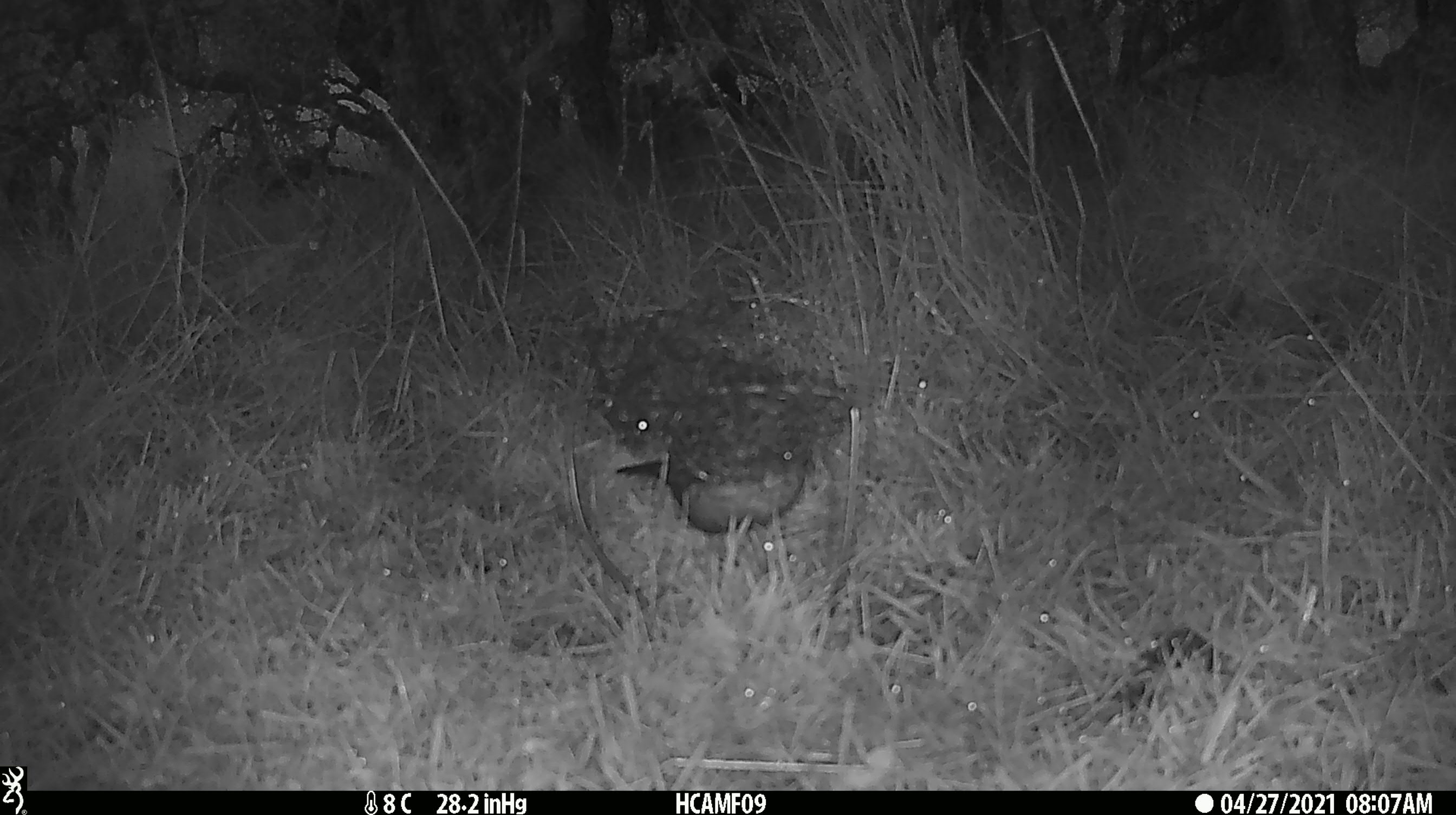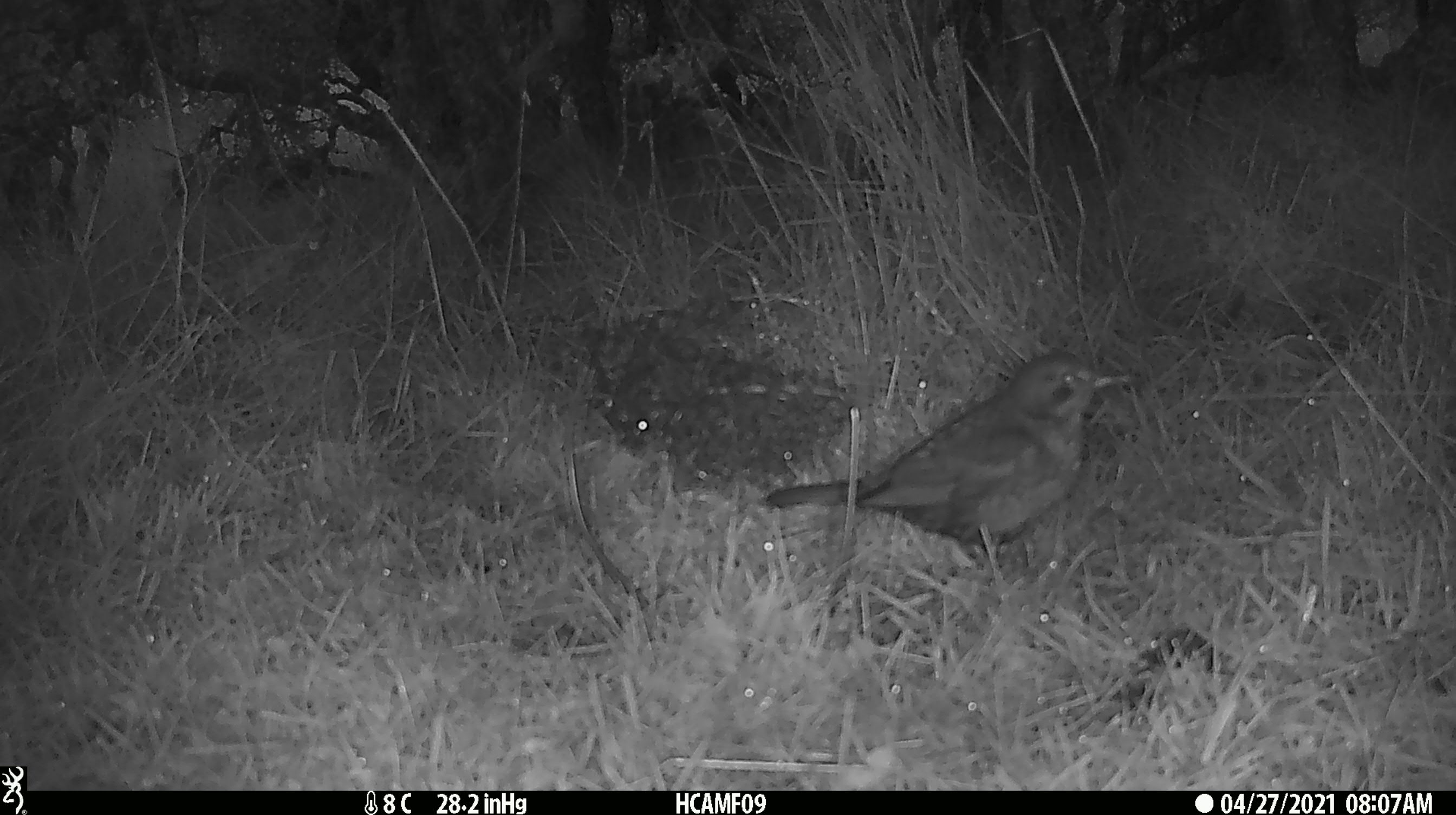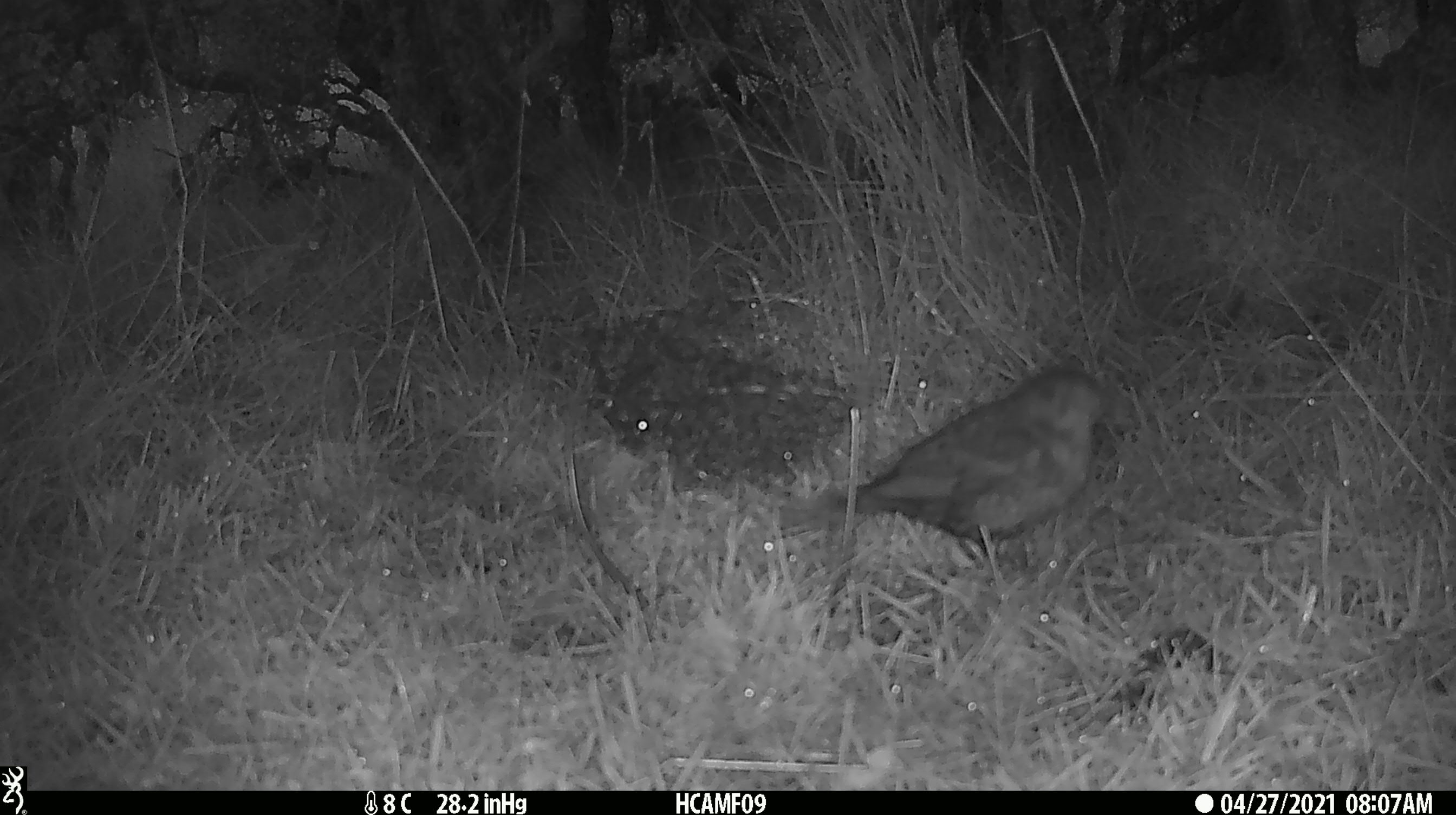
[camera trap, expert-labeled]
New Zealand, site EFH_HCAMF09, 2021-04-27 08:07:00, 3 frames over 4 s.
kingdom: Animalia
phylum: Chordata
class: Aves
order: Passeriformes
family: Turdidae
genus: Turdus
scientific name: Turdus merula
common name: eurasian blackbird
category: blackbird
Blackbird (eurasian blackbird) (Turdus merula).